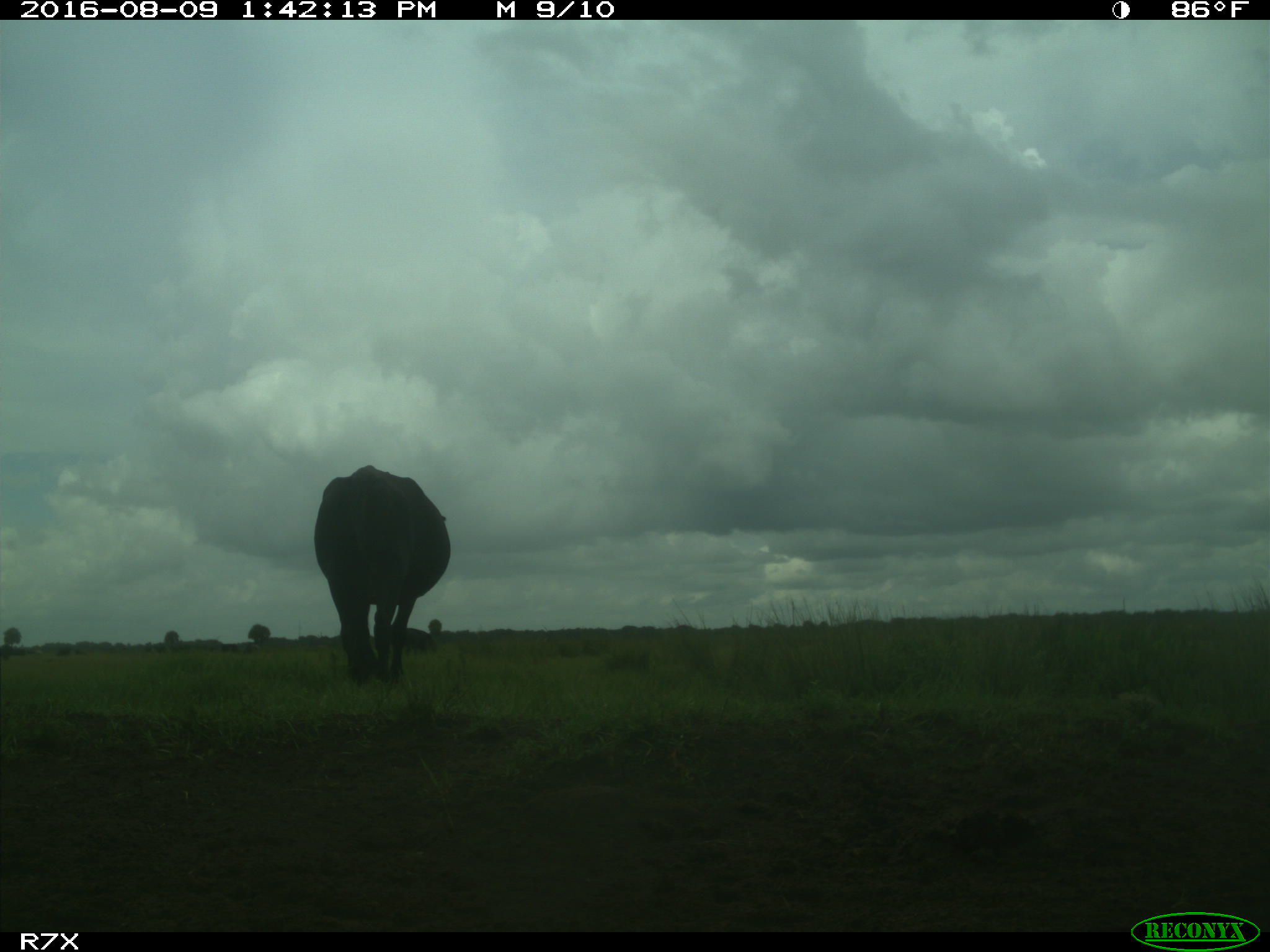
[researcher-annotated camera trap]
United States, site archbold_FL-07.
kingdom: Animalia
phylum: Chordata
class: Mammalia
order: Artiodactyla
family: Bovidae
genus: Bos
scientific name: Bos taurus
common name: domestic cow